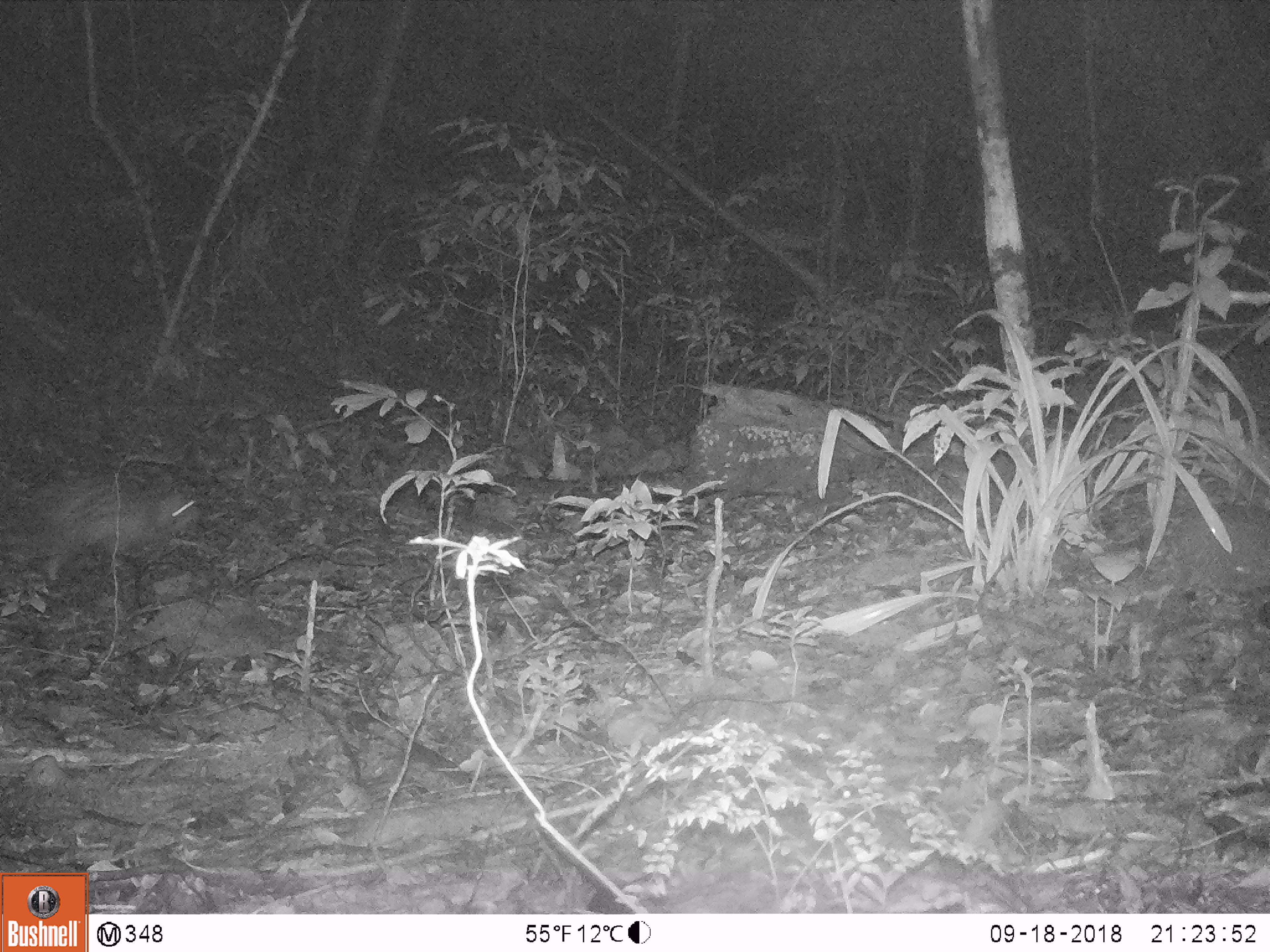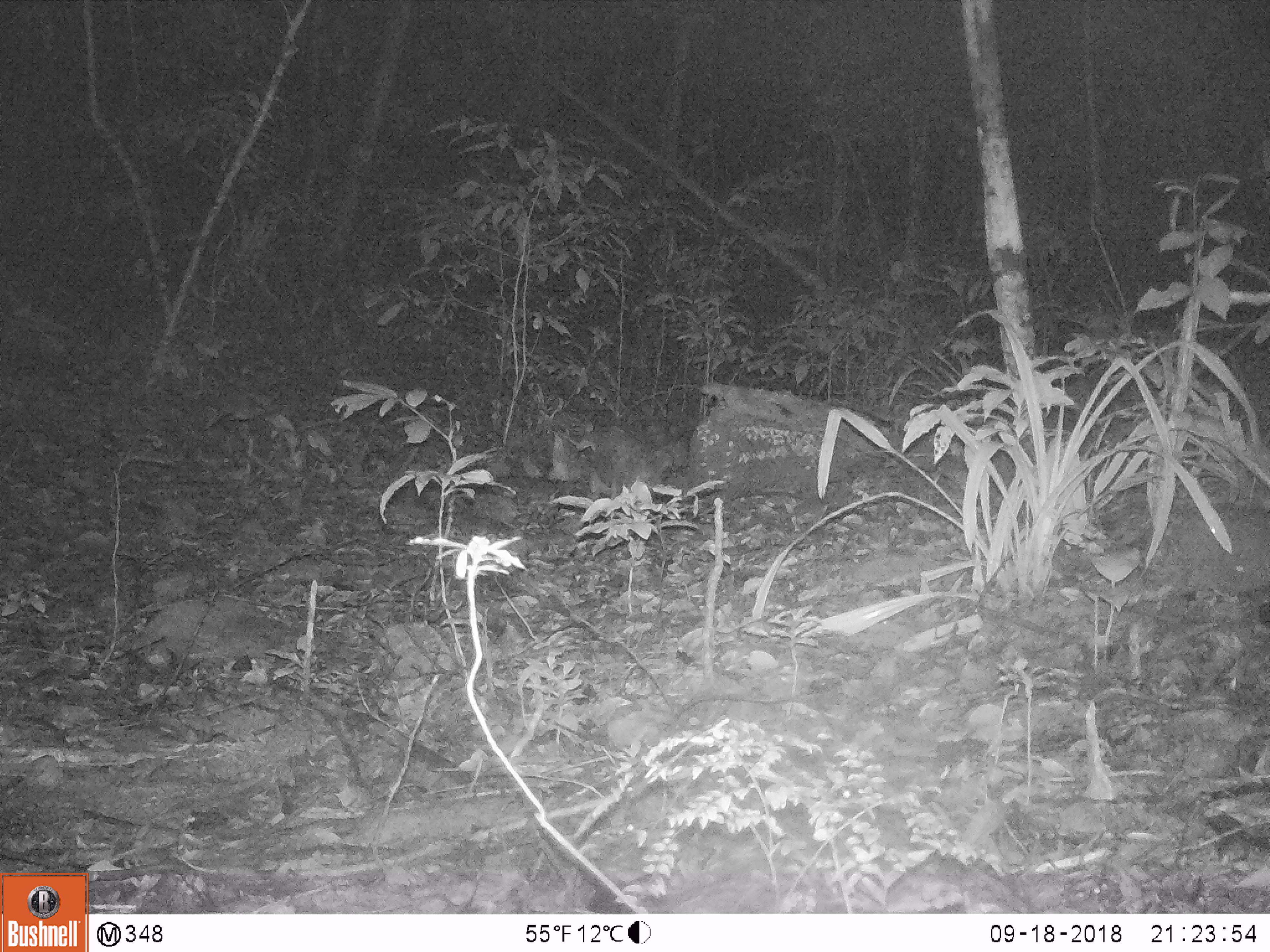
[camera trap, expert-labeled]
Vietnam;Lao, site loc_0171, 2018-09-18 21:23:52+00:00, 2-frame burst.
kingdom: Animalia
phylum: Chordata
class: Mammalia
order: Rodentia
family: Hystricidae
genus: Atherurus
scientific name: Atherurus macrourus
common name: asiatic brush-tailed porcupine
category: asiatic brush tailed porcupine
Asiatic brush tailed porcupine (asiatic brush-tailed porcupine) (Atherurus macrourus). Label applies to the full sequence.